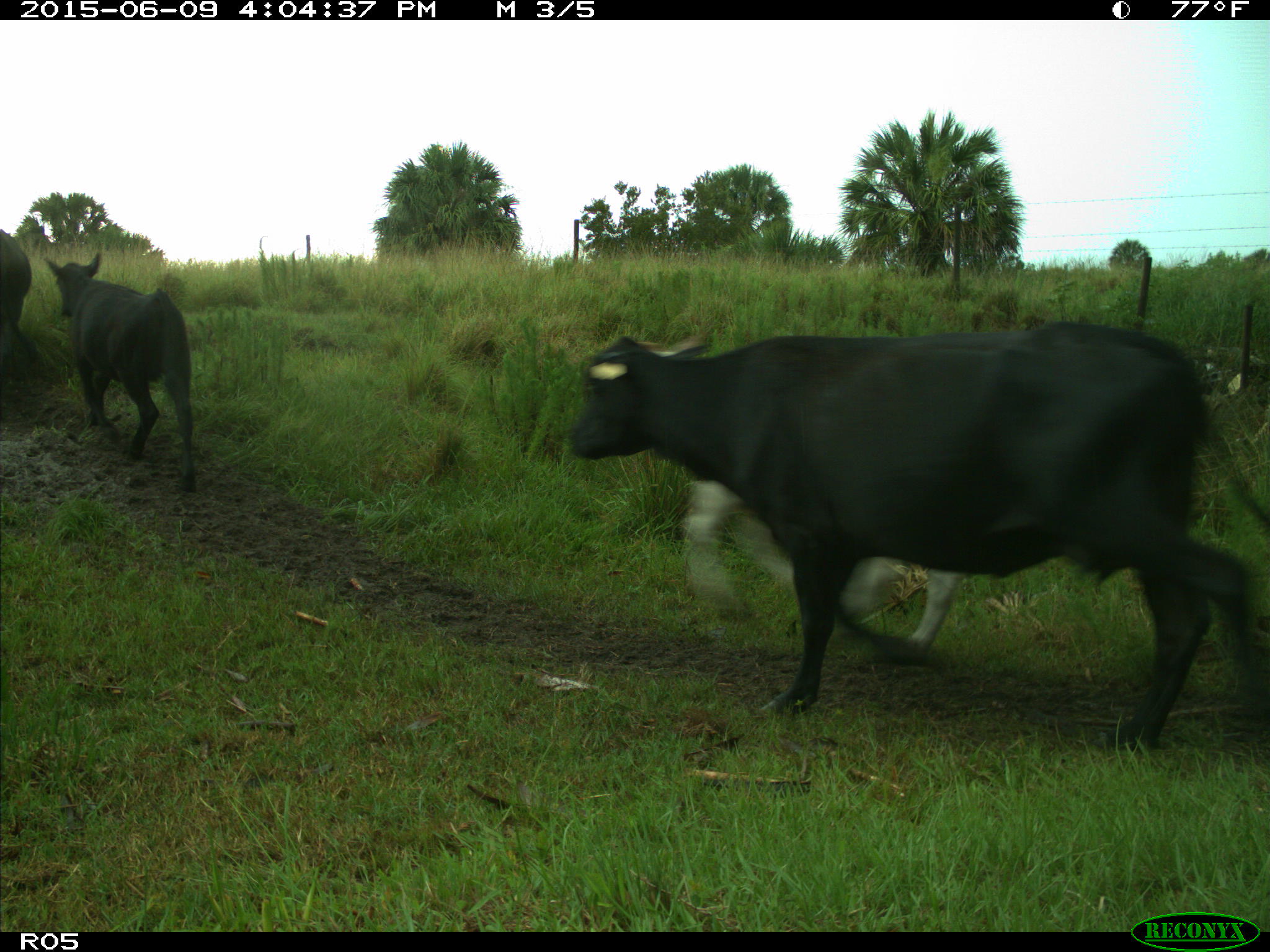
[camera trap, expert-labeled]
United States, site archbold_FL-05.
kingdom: Animalia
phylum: Chordata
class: Mammalia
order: Artiodactyla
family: Bovidae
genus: Bos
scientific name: Bos taurus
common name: domestic cow